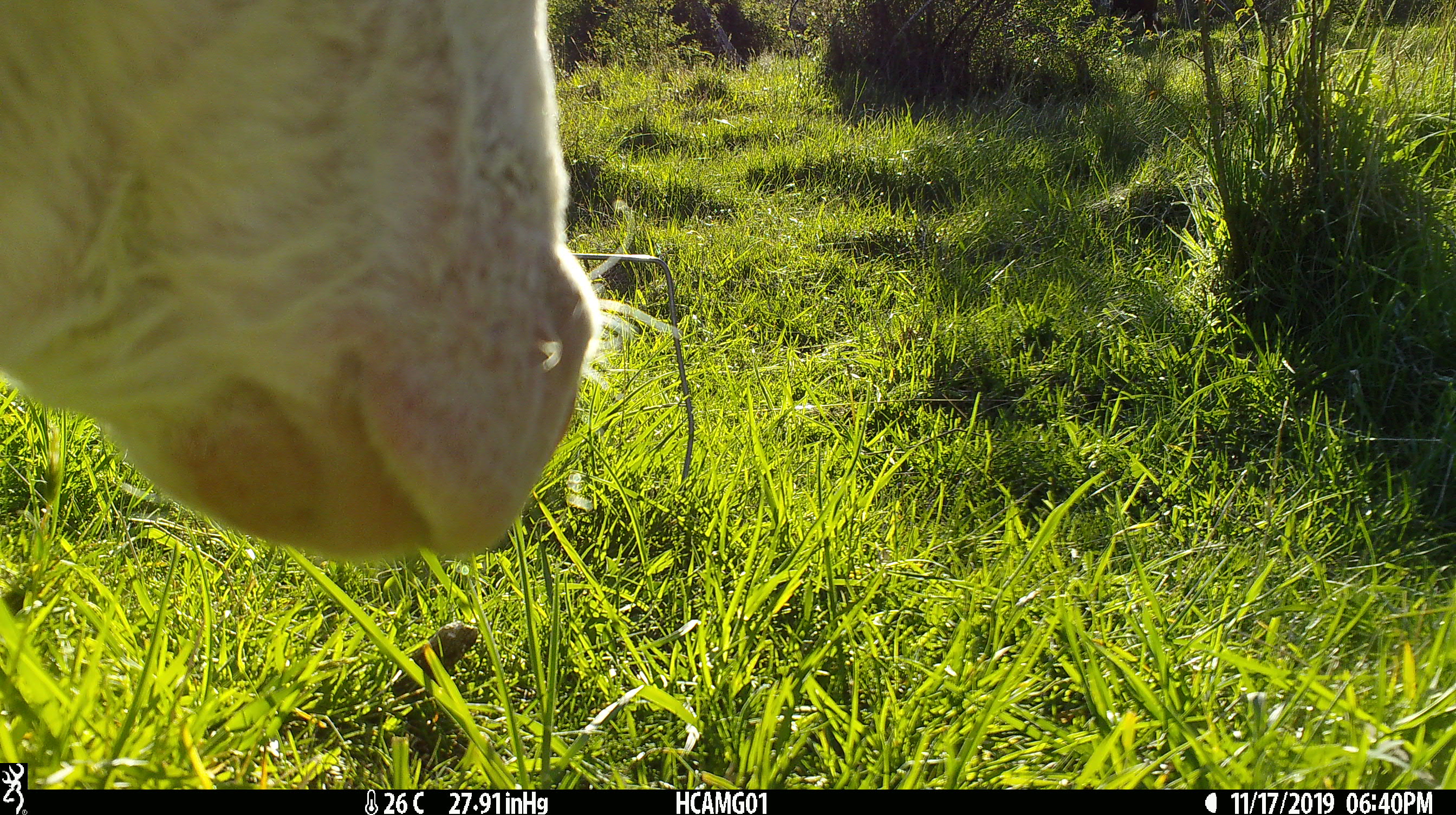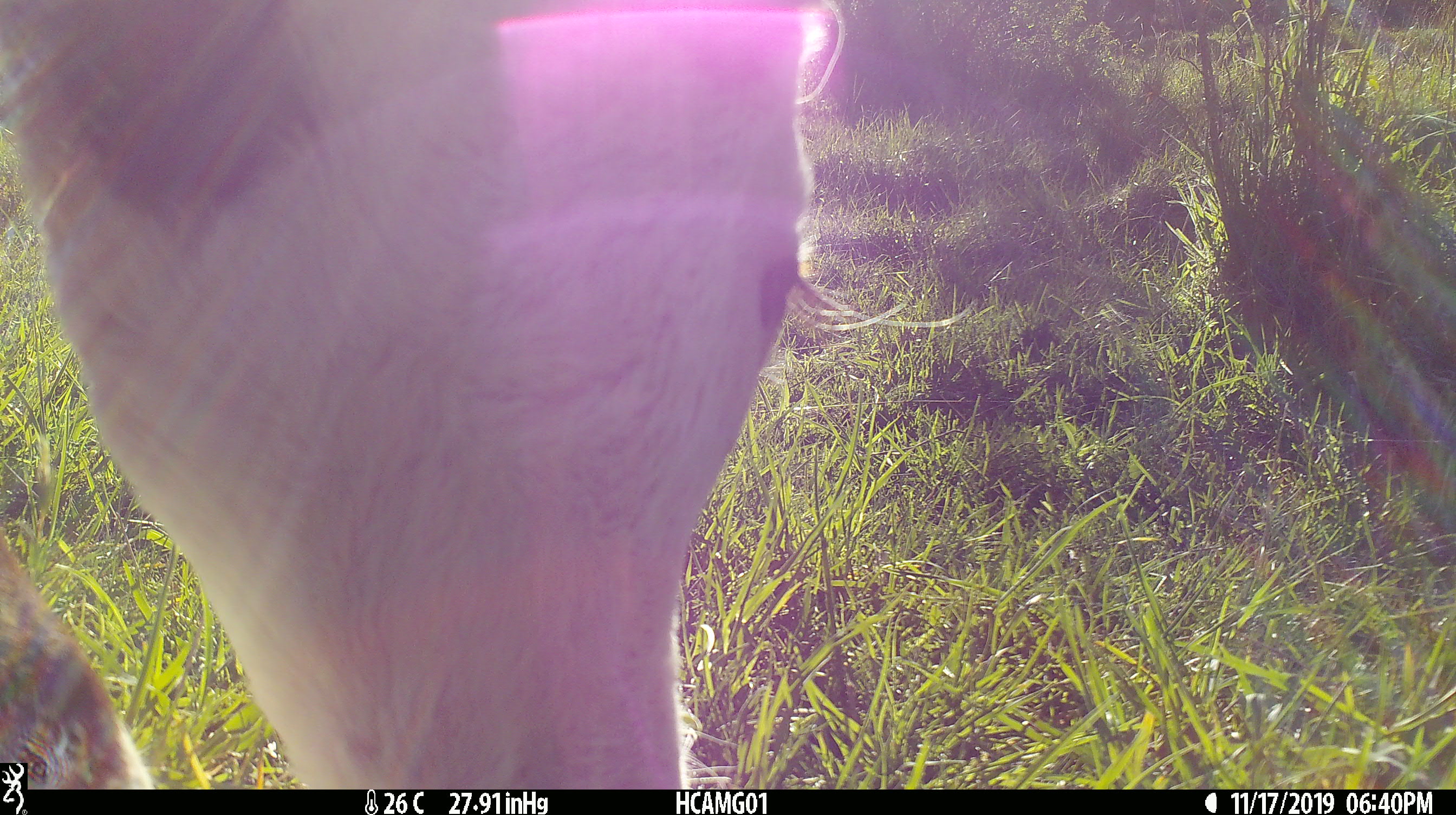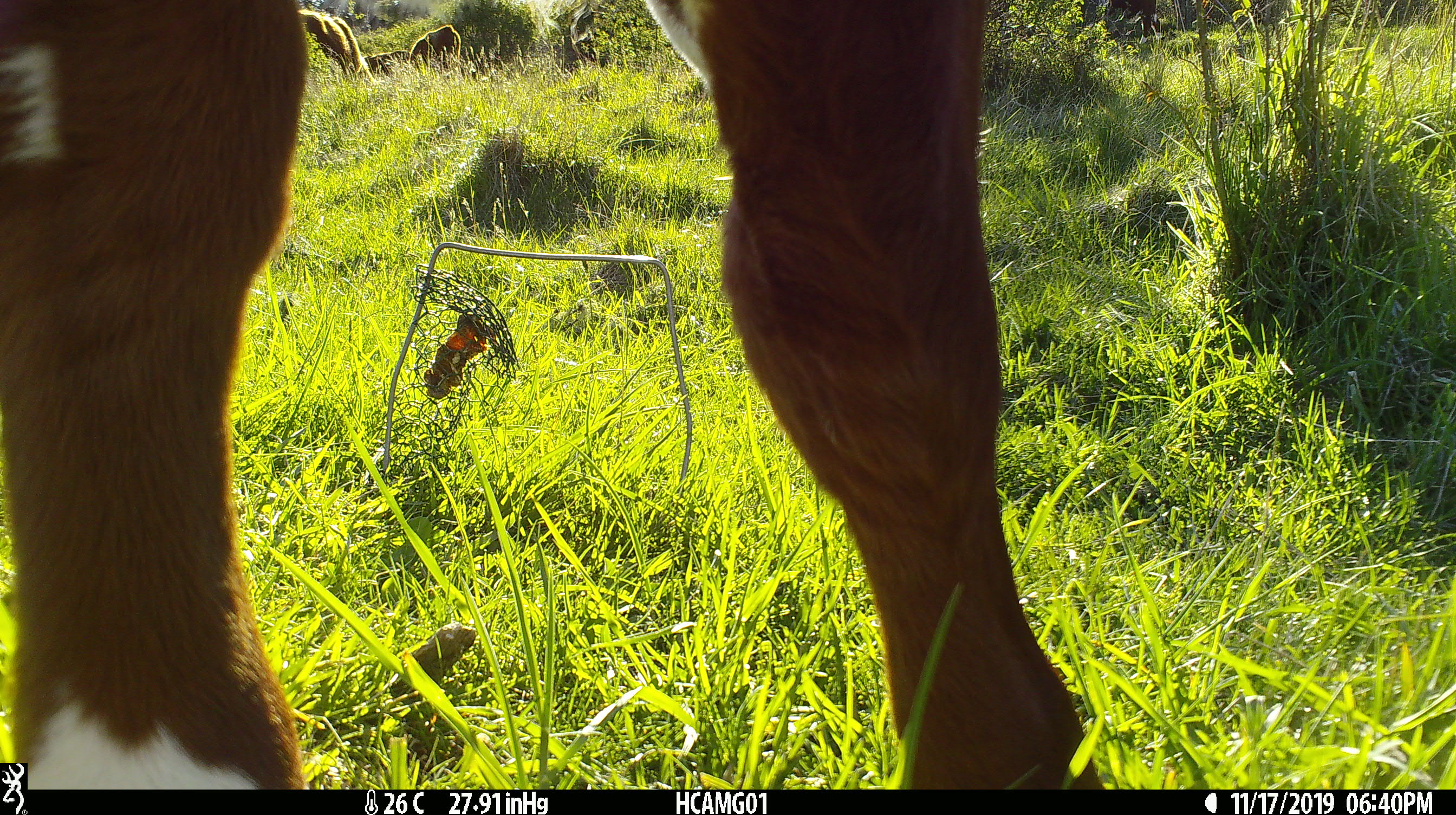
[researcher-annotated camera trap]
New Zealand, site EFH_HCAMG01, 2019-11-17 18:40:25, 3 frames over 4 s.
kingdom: Animalia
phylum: Chordata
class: Mammalia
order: Artiodactyla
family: Bovidae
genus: Bos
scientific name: Bos taurus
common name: domestic cow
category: cow